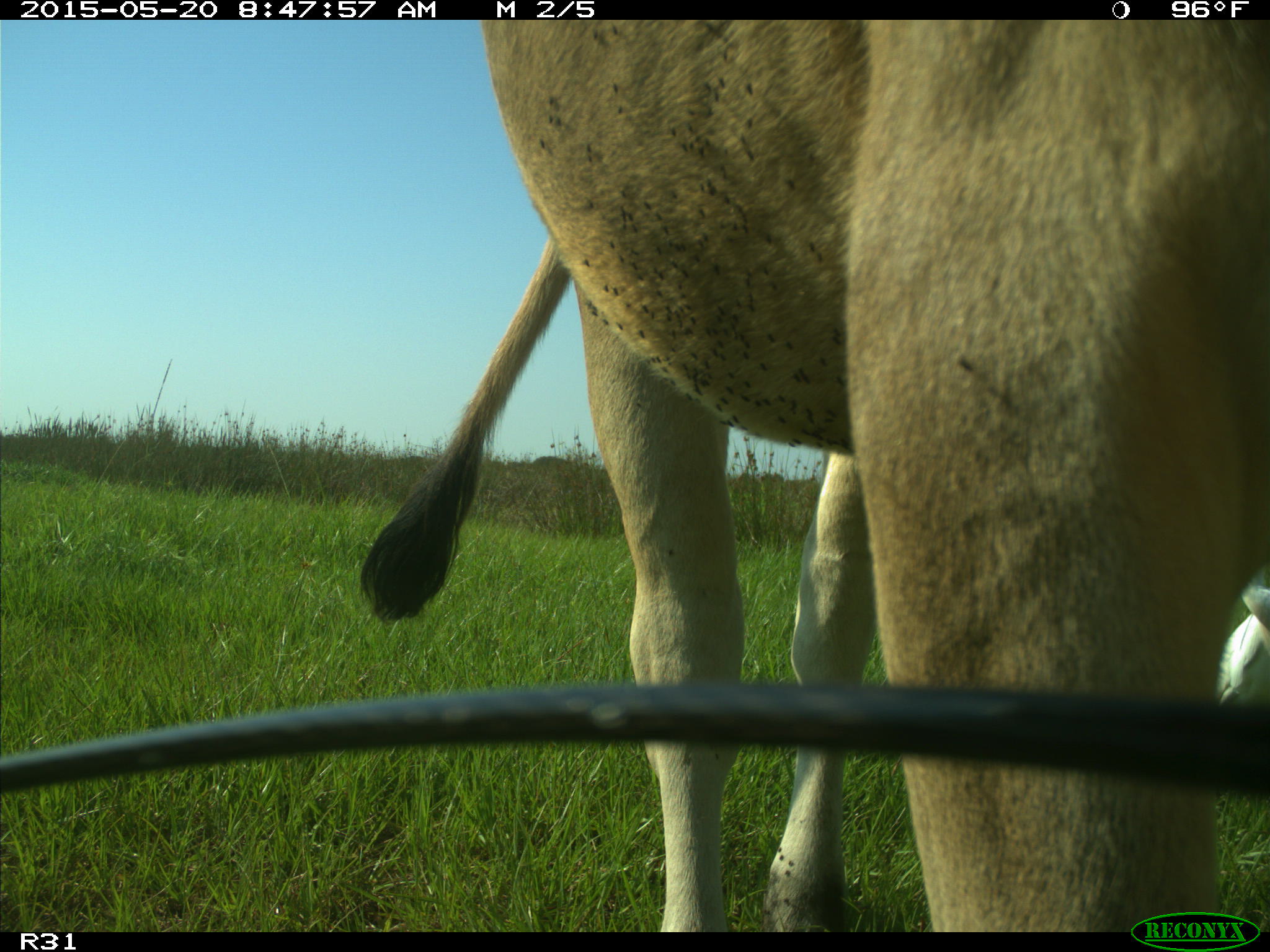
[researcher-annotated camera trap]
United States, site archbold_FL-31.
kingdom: Animalia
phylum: Chordata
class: Mammalia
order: Artiodactyla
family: Bovidae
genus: Bos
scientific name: Bos taurus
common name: domestic cow